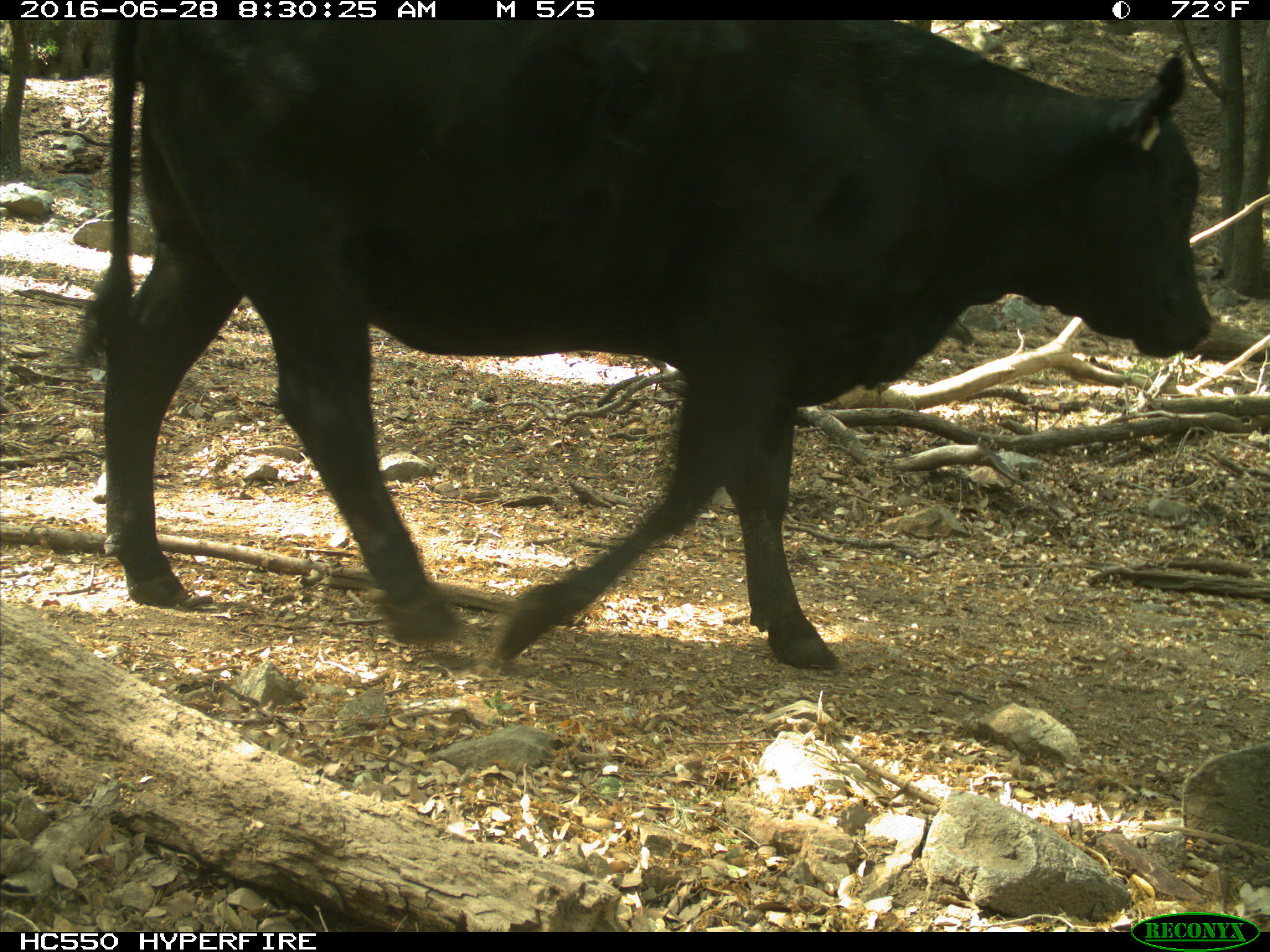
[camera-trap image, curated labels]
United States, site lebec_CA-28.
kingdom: Animalia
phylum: Chordata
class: Mammalia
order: Artiodactyla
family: Bovidae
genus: Bos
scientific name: Bos taurus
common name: domestic cow